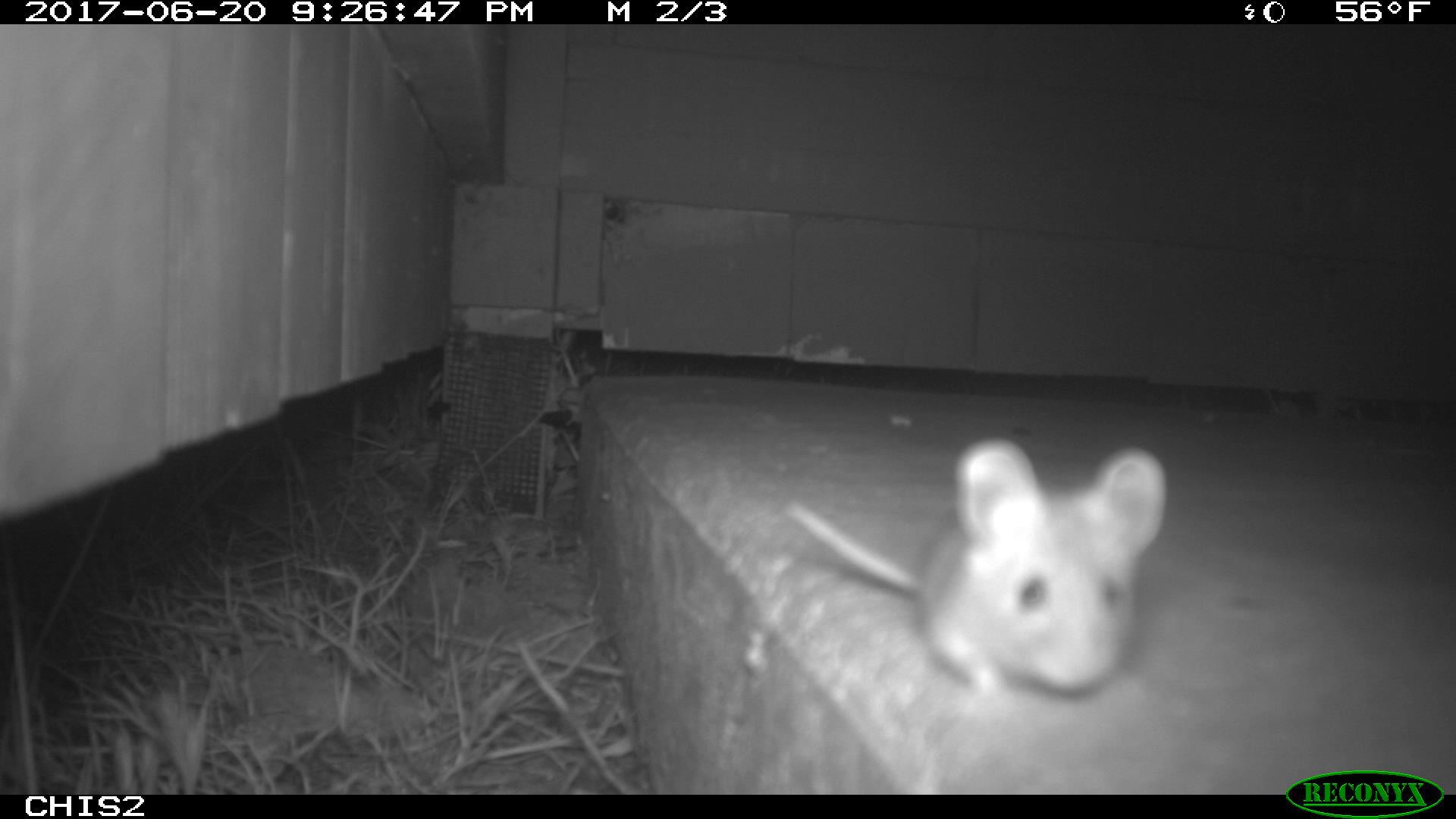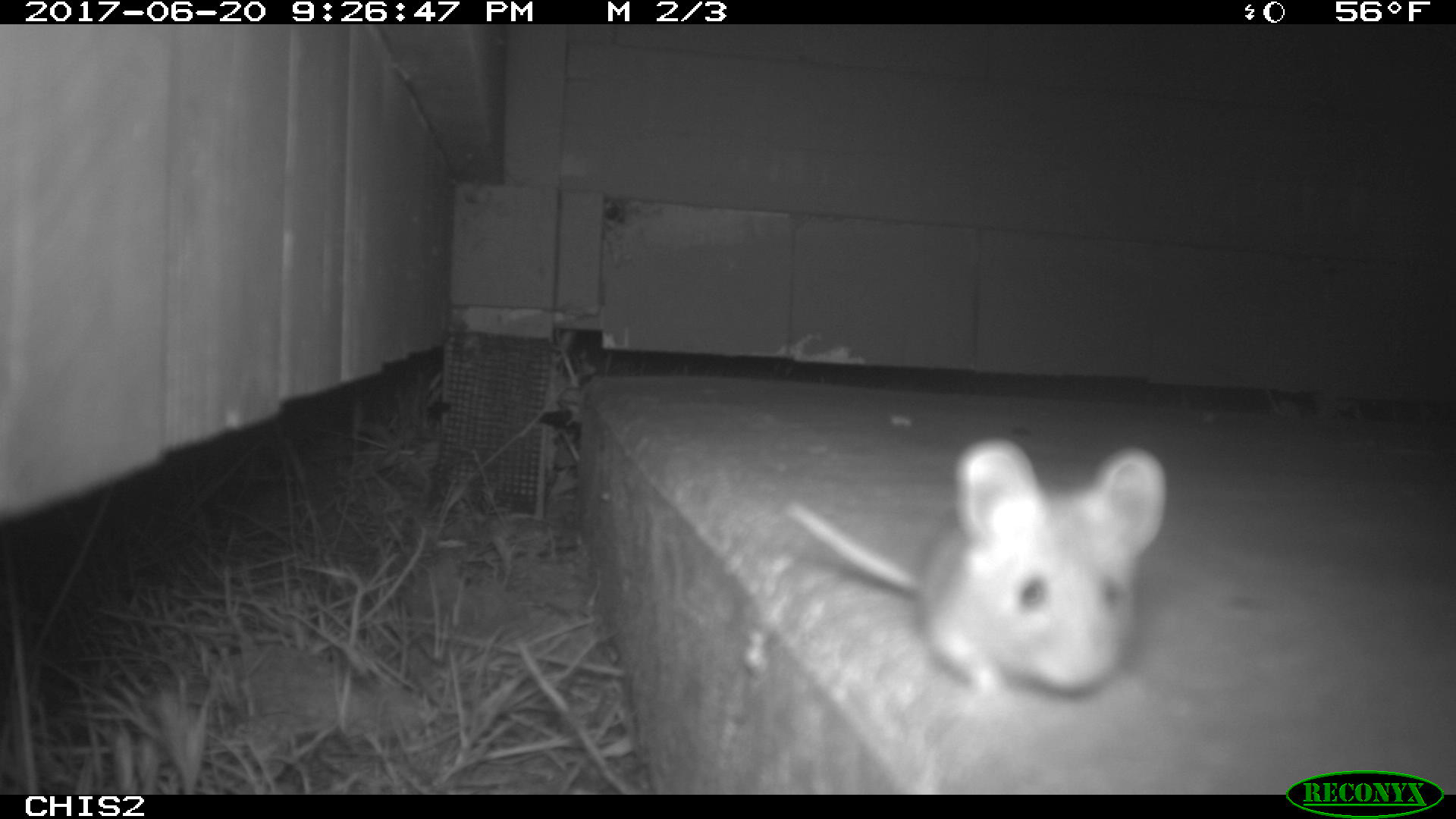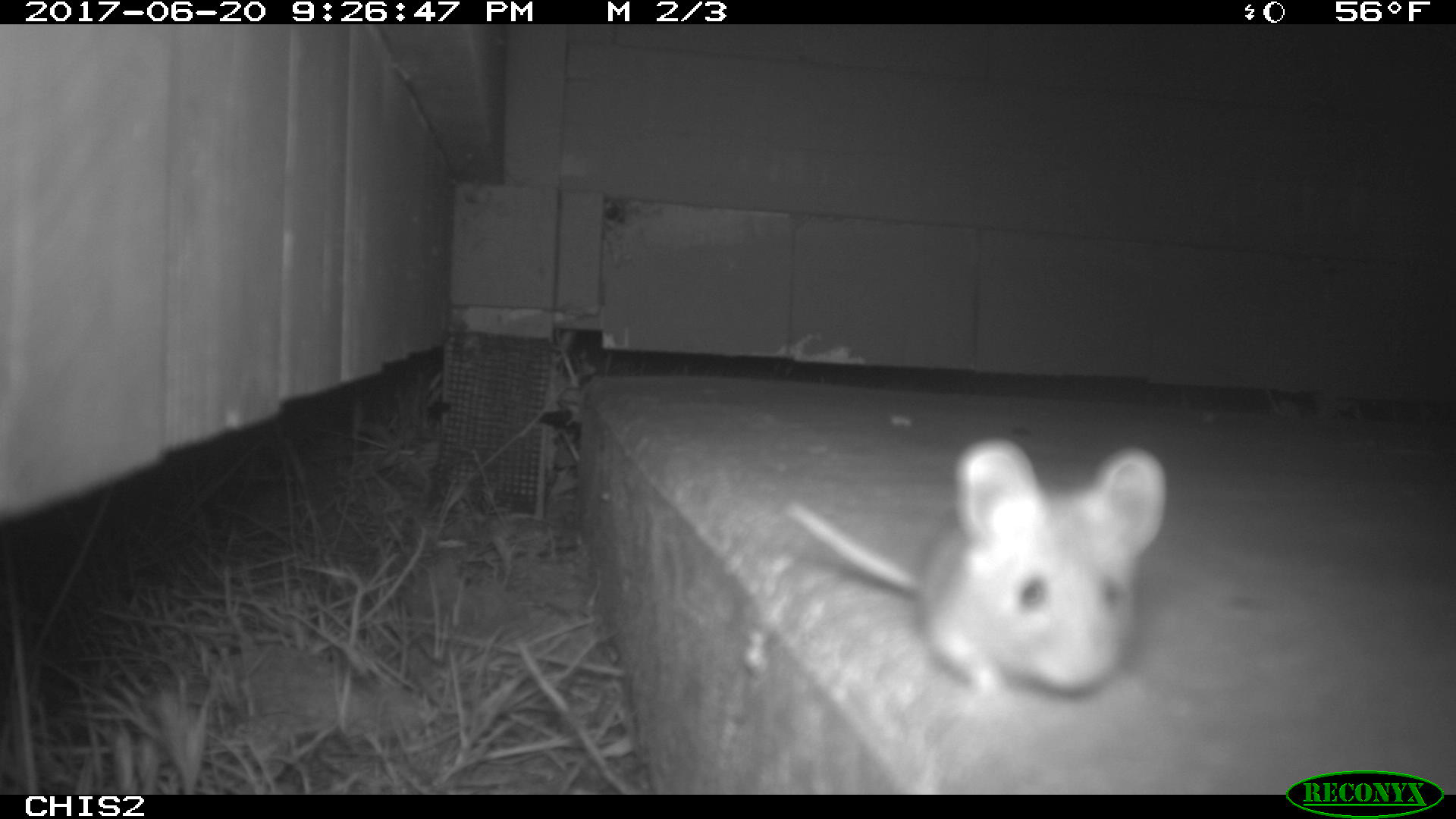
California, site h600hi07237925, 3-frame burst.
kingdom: Animalia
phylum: Chordata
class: Mammalia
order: Rodentia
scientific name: Rodentia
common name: rodent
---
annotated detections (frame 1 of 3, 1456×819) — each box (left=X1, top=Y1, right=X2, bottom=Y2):
rodent: (left=786, top=433, right=1169, bottom=698)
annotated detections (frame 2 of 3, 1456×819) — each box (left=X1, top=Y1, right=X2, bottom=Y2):
rodent: (left=780, top=437, right=1169, bottom=718)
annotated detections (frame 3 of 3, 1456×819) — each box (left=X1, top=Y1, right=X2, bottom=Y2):
rodent: (left=783, top=438, right=1168, bottom=717)